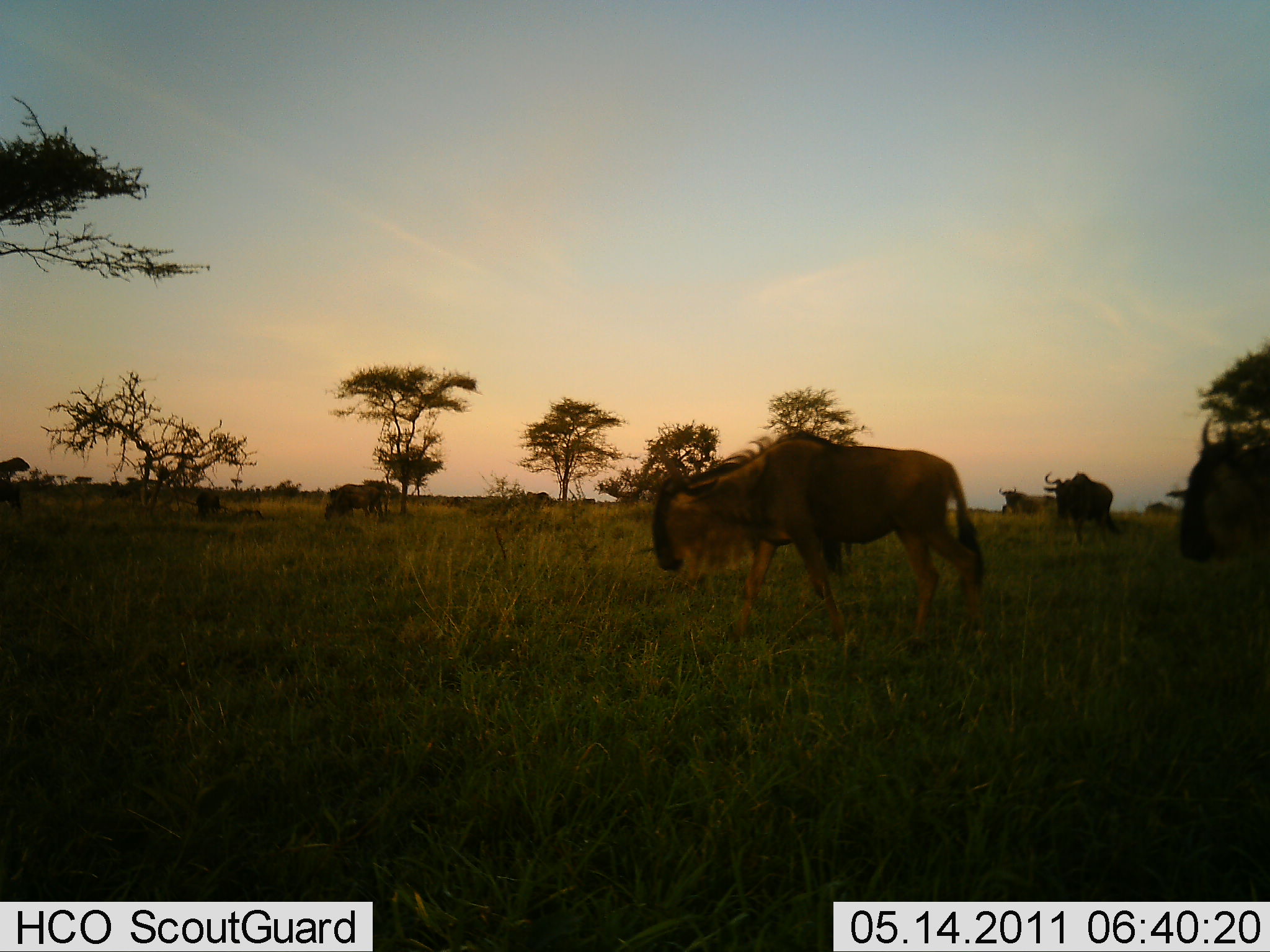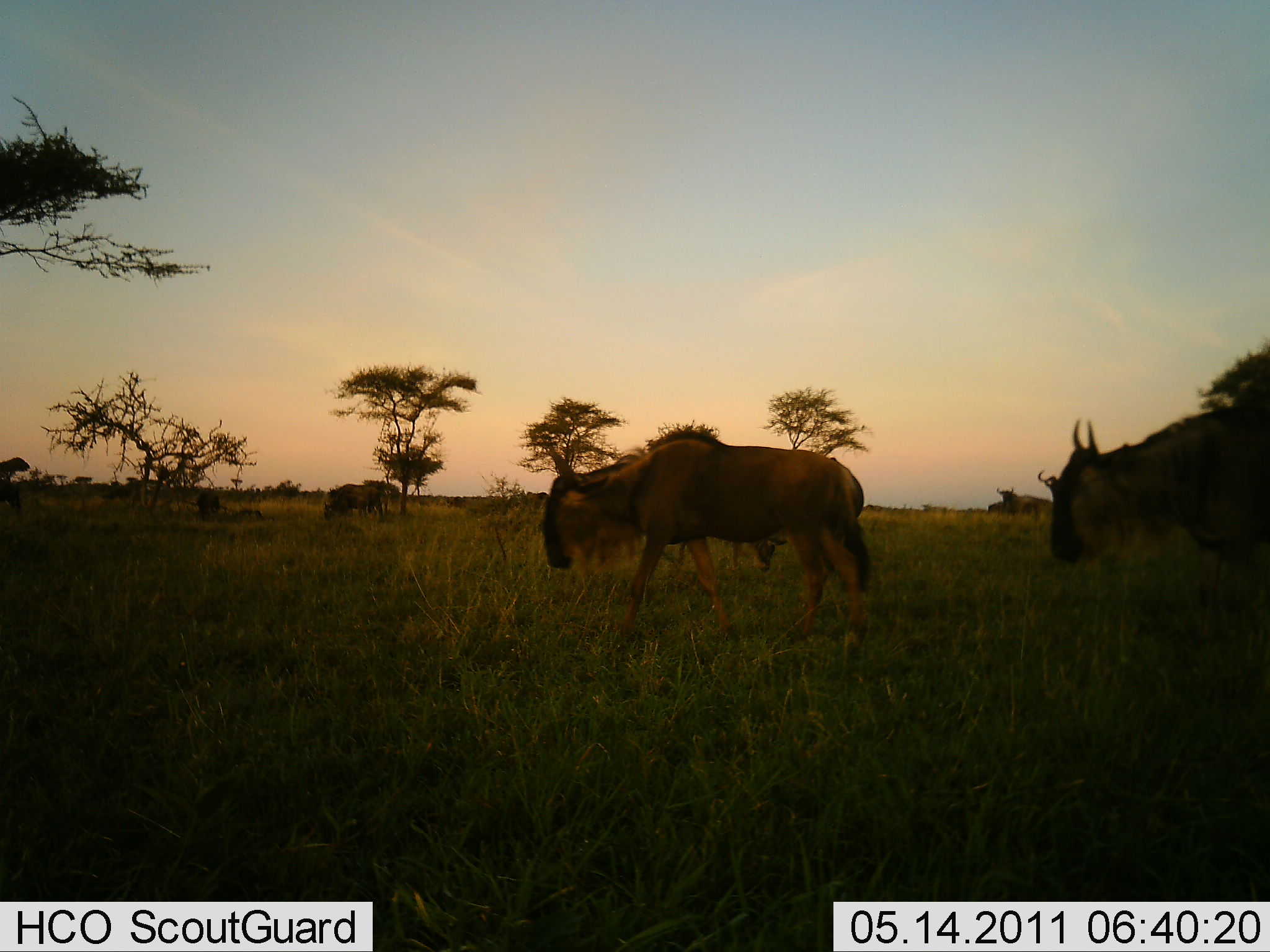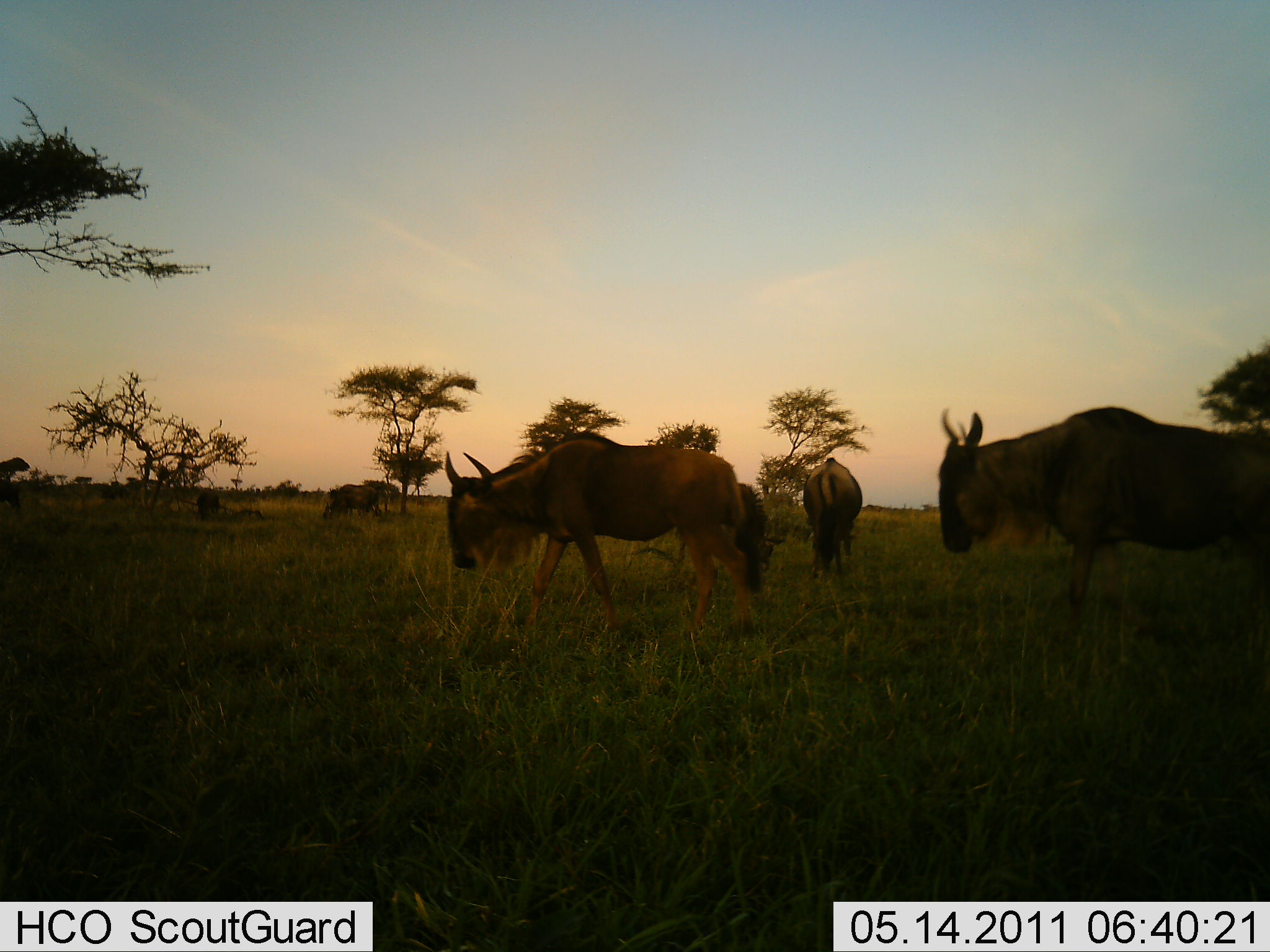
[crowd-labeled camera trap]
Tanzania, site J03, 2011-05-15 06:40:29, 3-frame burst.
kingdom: Animalia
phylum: Chordata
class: Mammalia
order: Artiodactyla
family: Bovidae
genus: Connochaetes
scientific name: Connochaetes taurinus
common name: blue wildebeest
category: wildebeest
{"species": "wildebeest (blue wildebeest) (Connochaetes taurinus)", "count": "5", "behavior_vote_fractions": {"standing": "36%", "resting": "0%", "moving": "82%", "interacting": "0%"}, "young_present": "0%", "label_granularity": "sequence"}